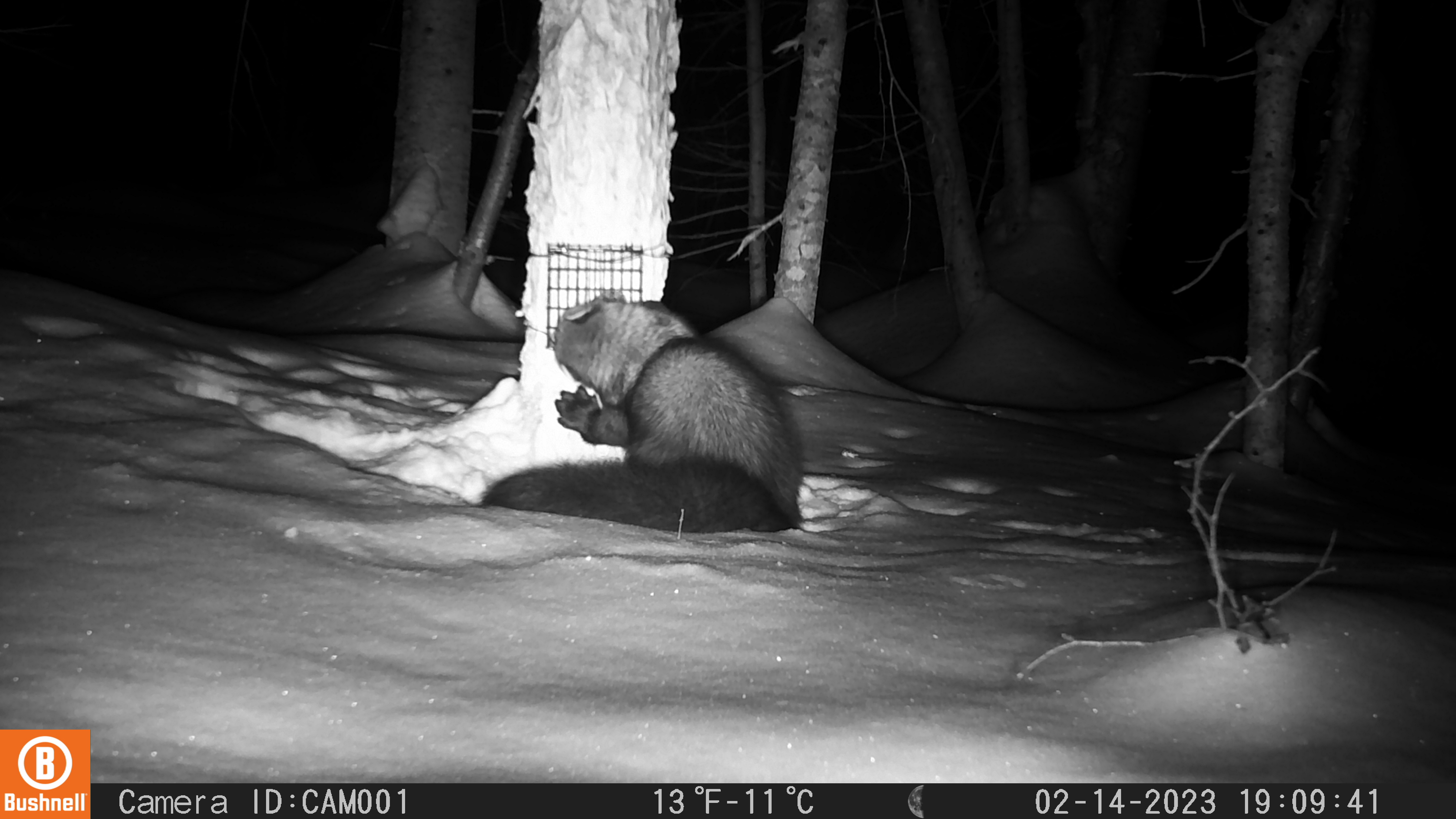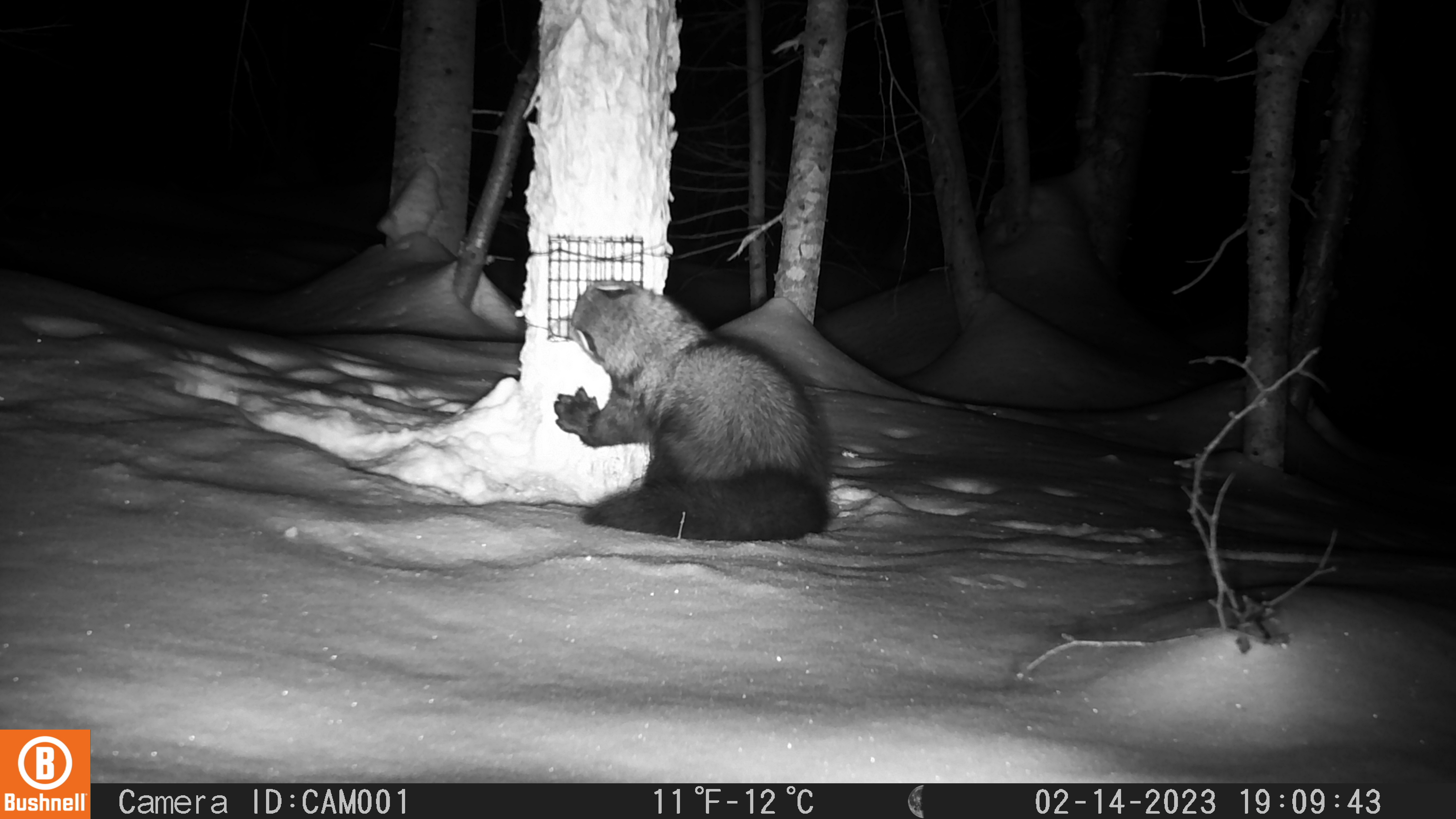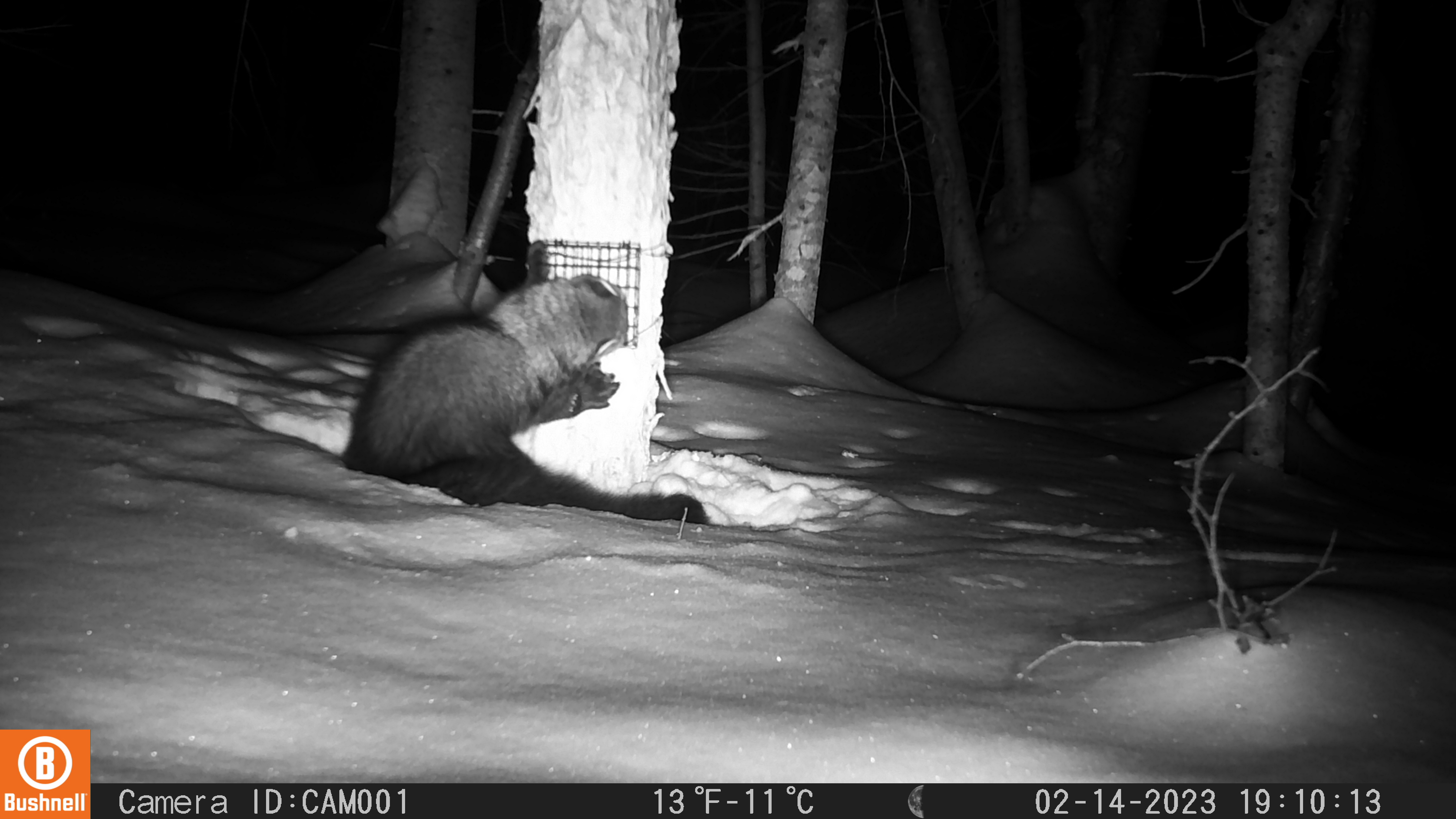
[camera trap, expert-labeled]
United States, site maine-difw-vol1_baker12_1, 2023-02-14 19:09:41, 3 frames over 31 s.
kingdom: Animalia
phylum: Chordata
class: Mammalia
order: Carnivora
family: Mustelidae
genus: Pekania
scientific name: Pekania pennanti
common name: fisher